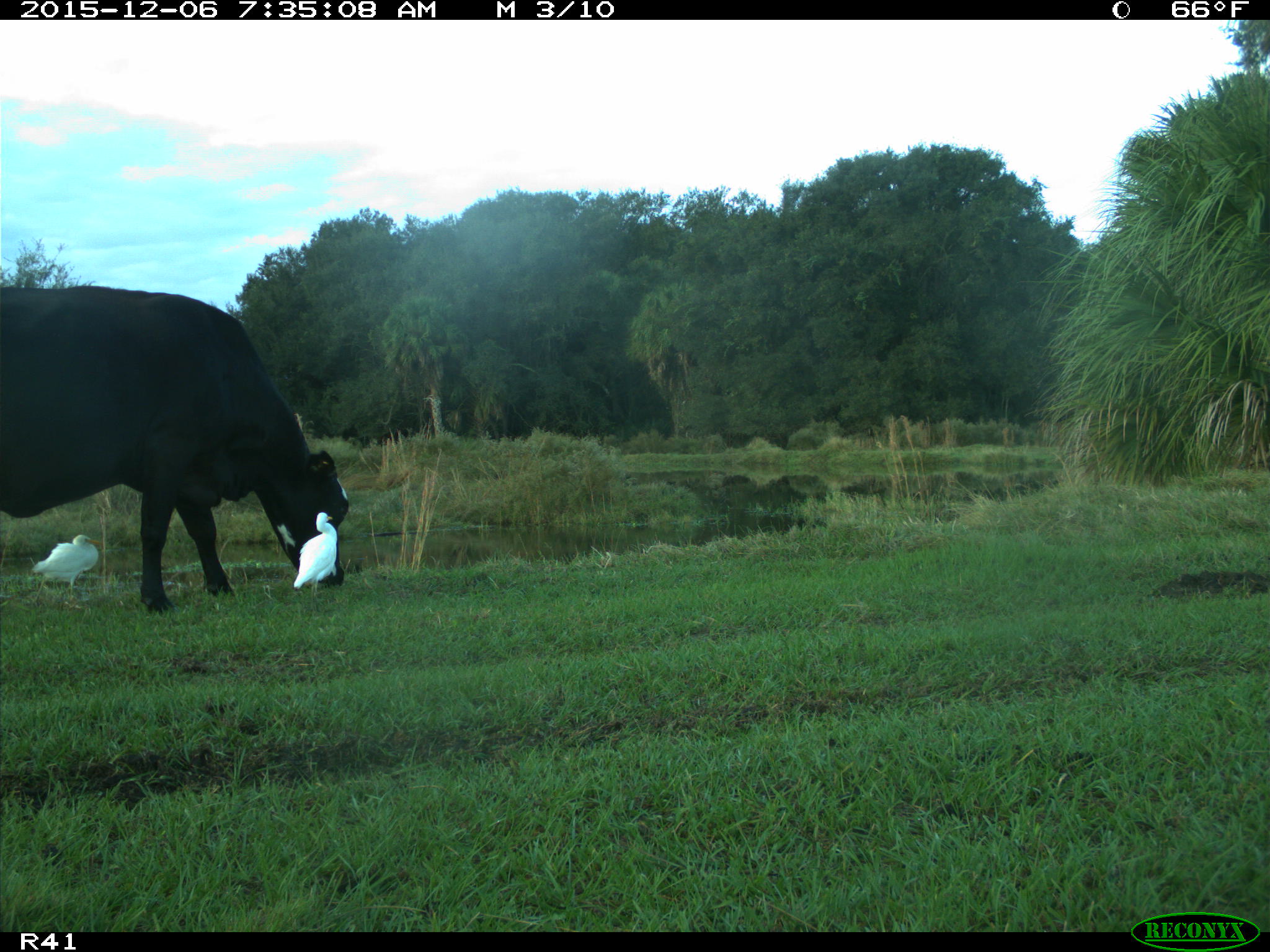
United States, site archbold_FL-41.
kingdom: Animalia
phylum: Chordata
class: Mammalia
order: Artiodactyla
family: Bovidae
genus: Bos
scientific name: Bos taurus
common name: domestic cow